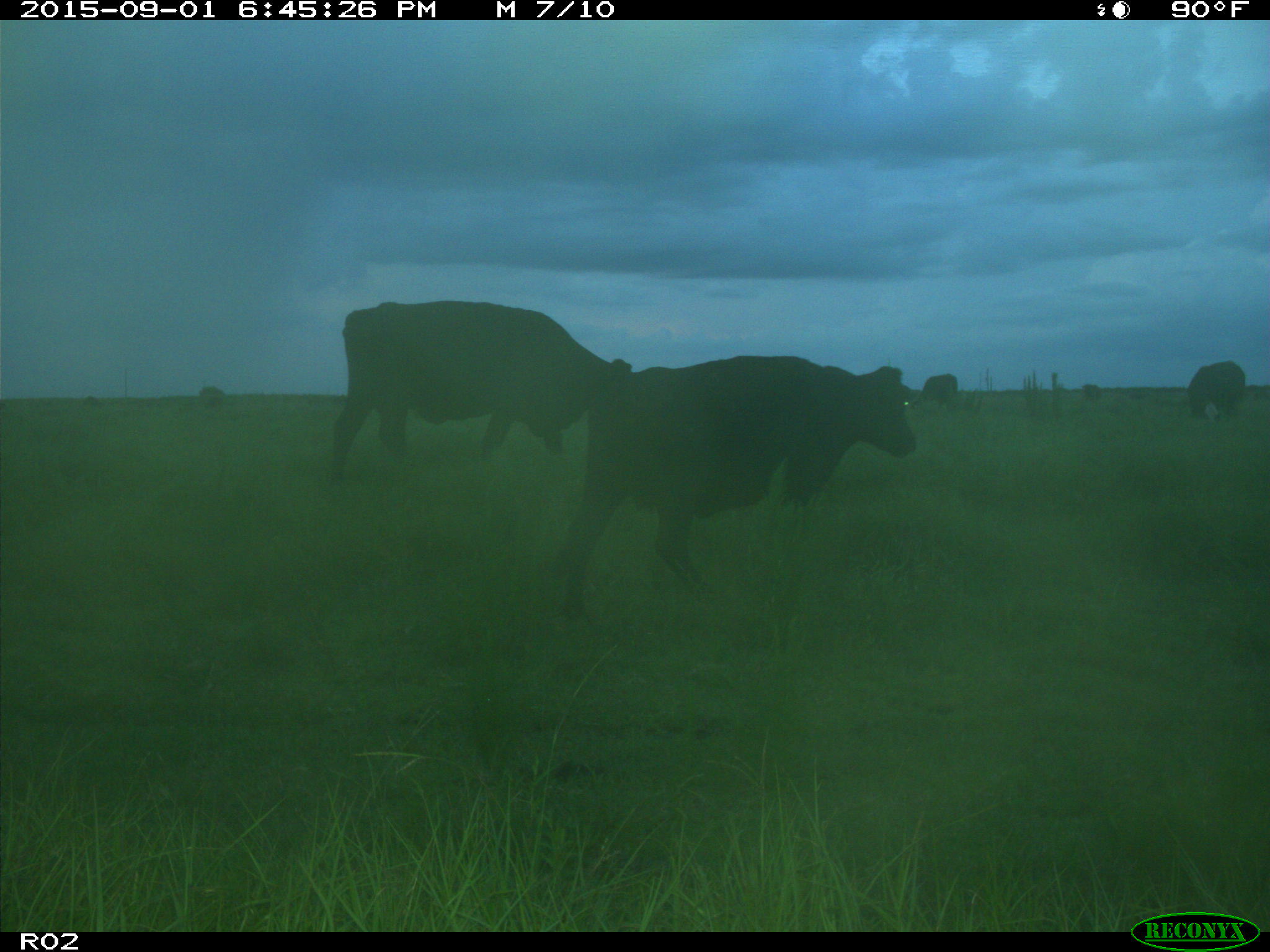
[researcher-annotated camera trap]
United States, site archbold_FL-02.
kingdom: Animalia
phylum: Chordata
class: Mammalia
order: Artiodactyla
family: Bovidae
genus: Bos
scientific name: Bos taurus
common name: domestic cow